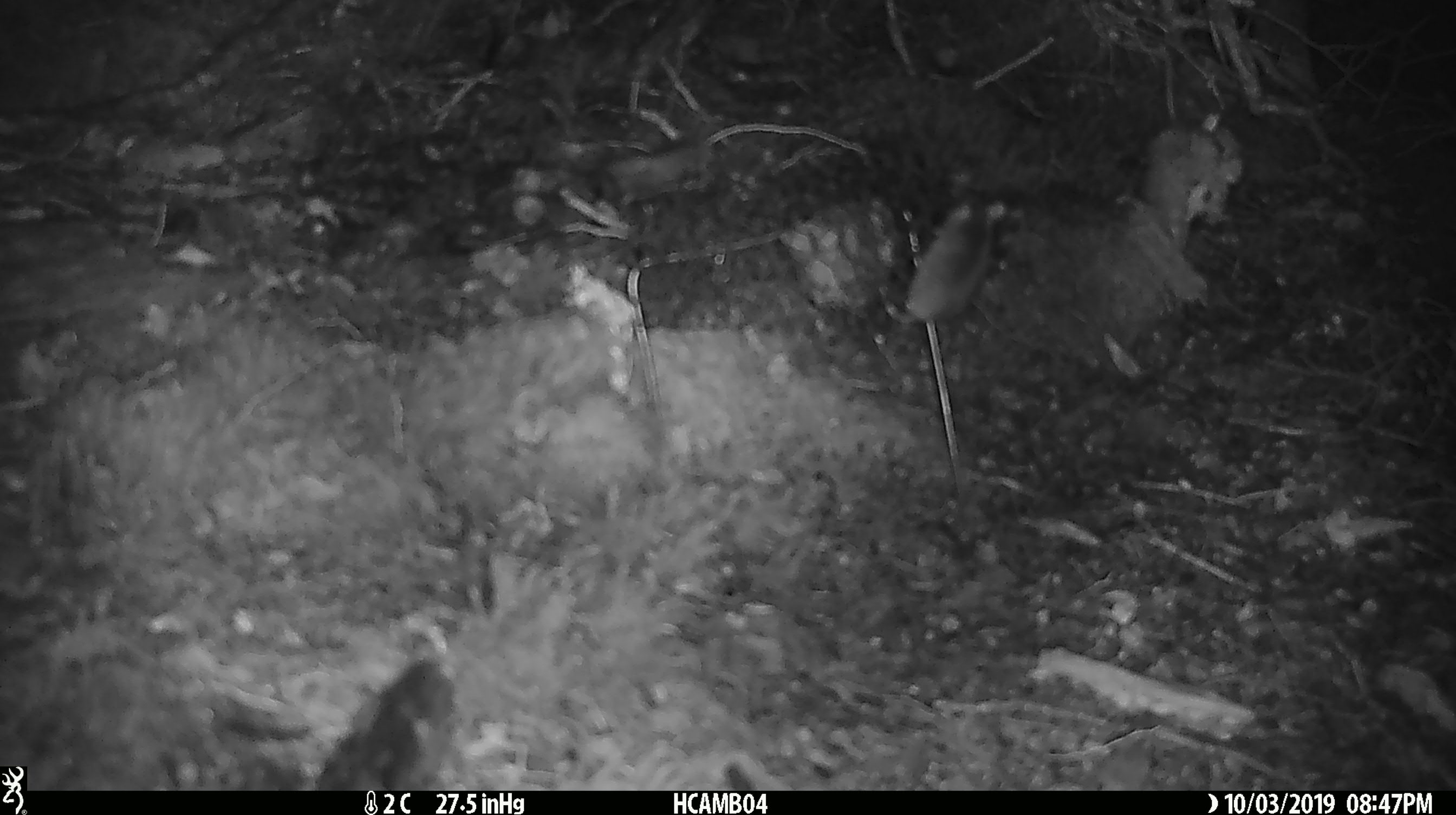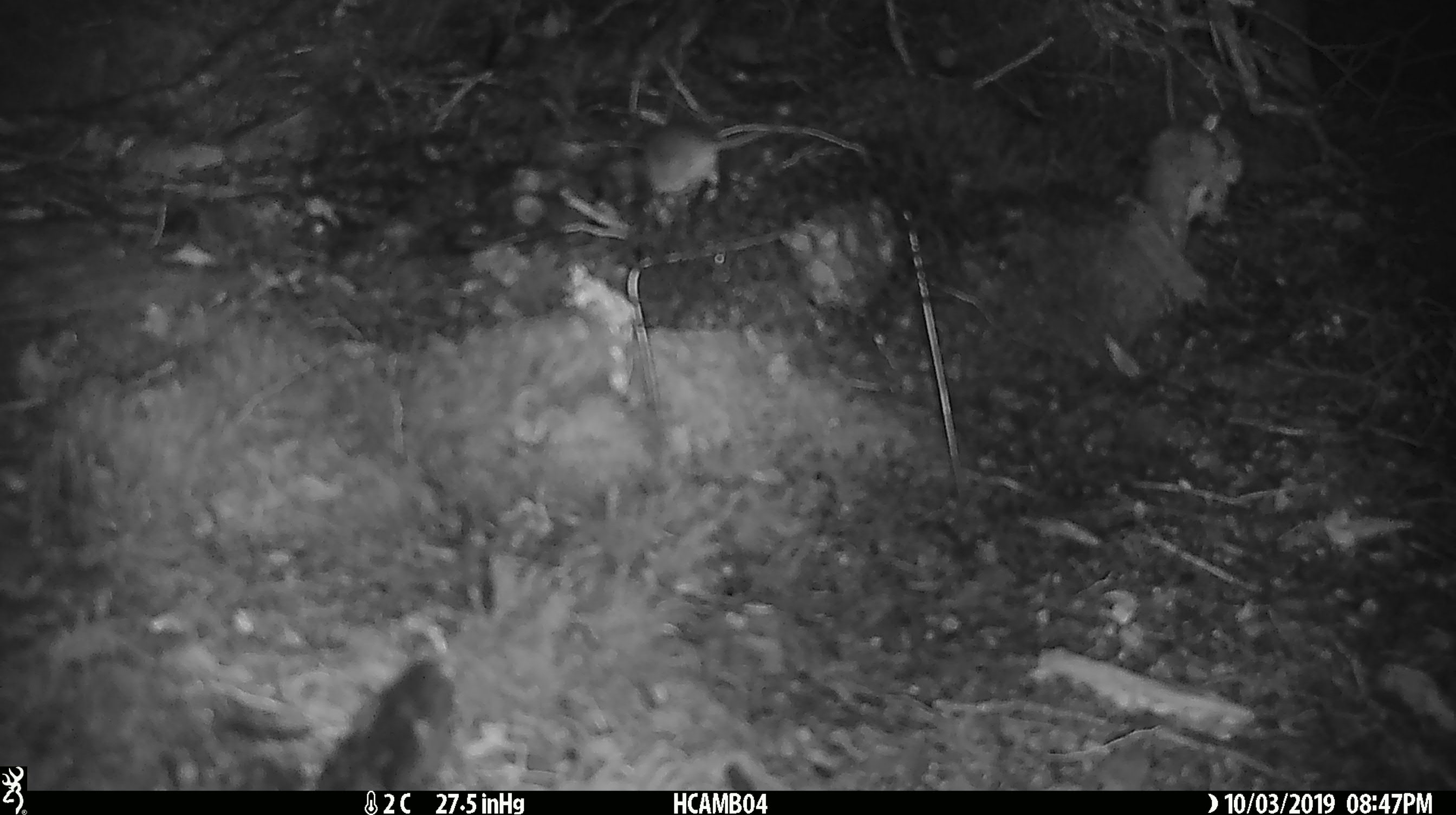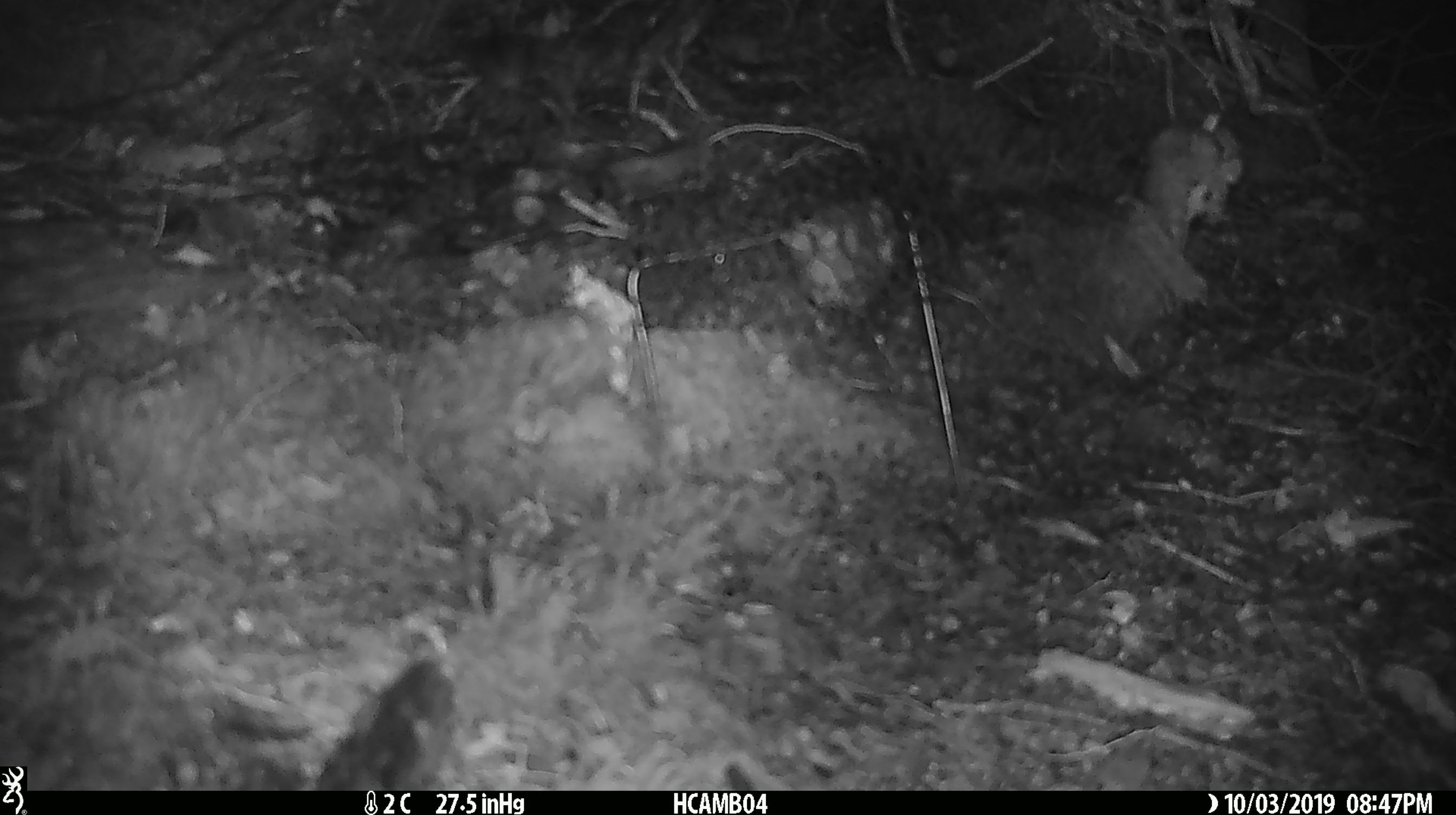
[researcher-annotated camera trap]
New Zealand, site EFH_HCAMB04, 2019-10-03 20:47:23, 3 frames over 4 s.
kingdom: Animalia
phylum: Chordata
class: Mammalia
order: Rodentia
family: Muridae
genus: Mus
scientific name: Mus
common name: mouse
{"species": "mouse (Mus)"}